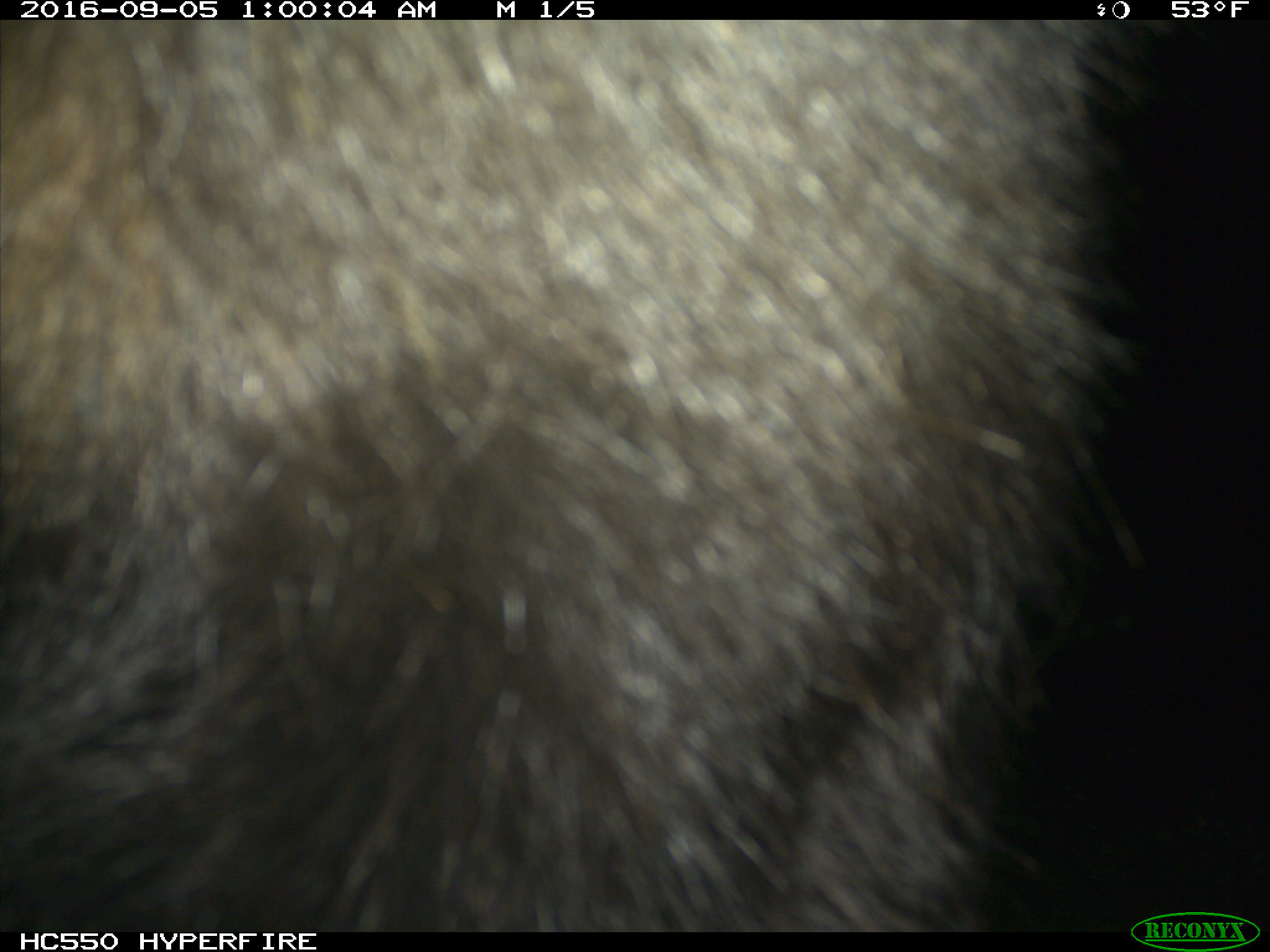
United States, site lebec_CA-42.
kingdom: Animalia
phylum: Chordata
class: Mammalia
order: Carnivora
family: Ursidae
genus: Ursus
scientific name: Ursus americanus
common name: american black bear